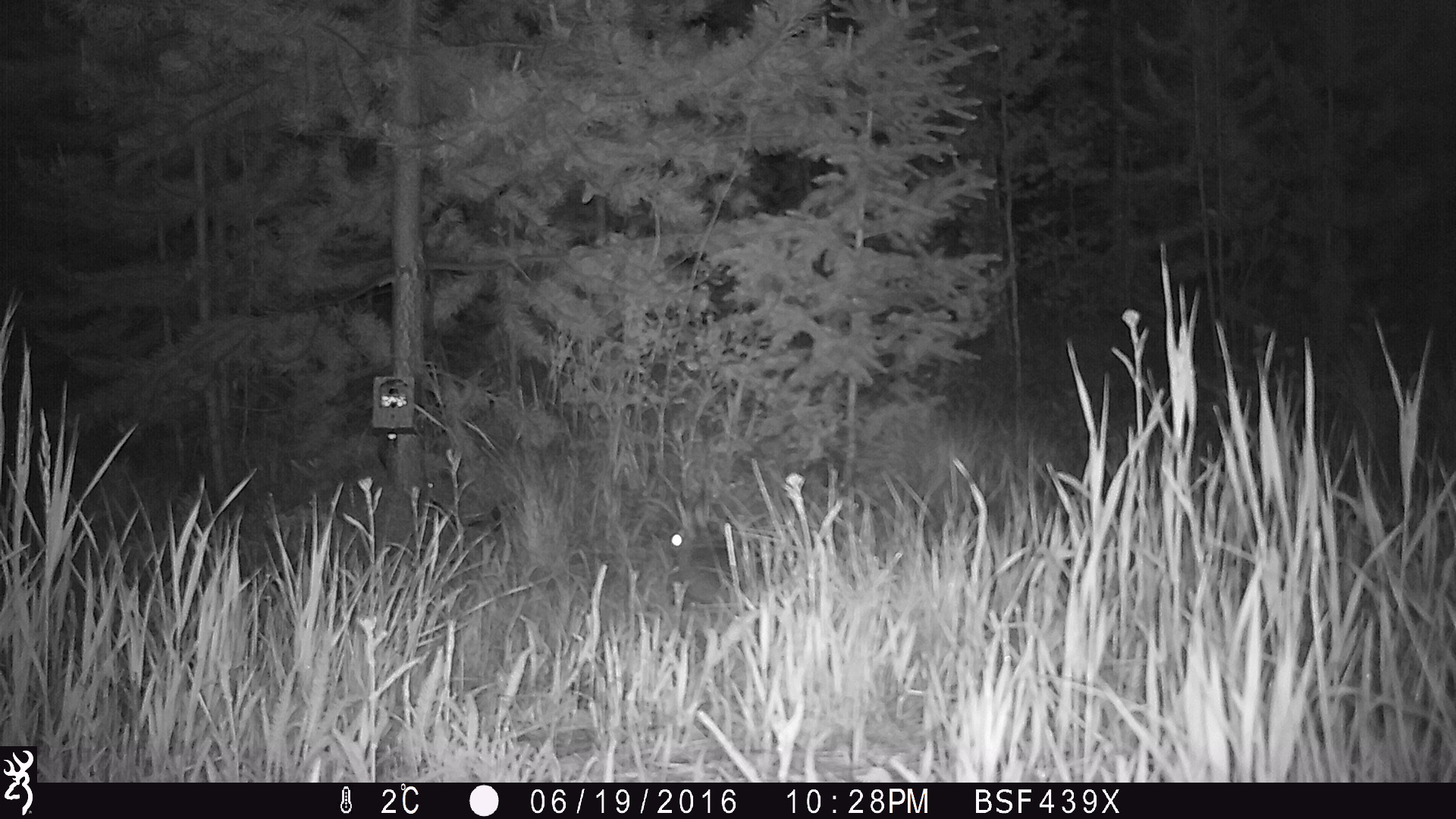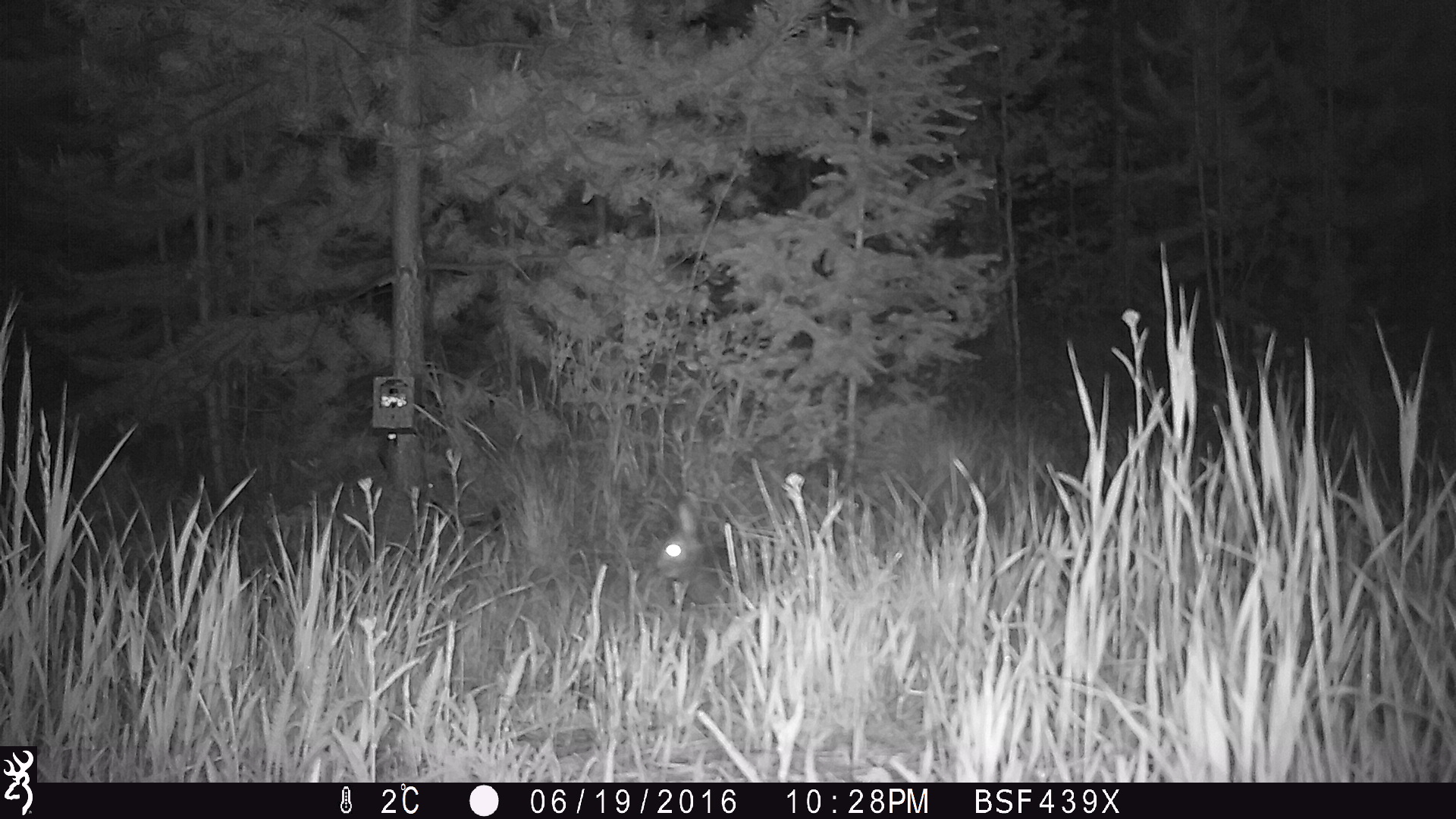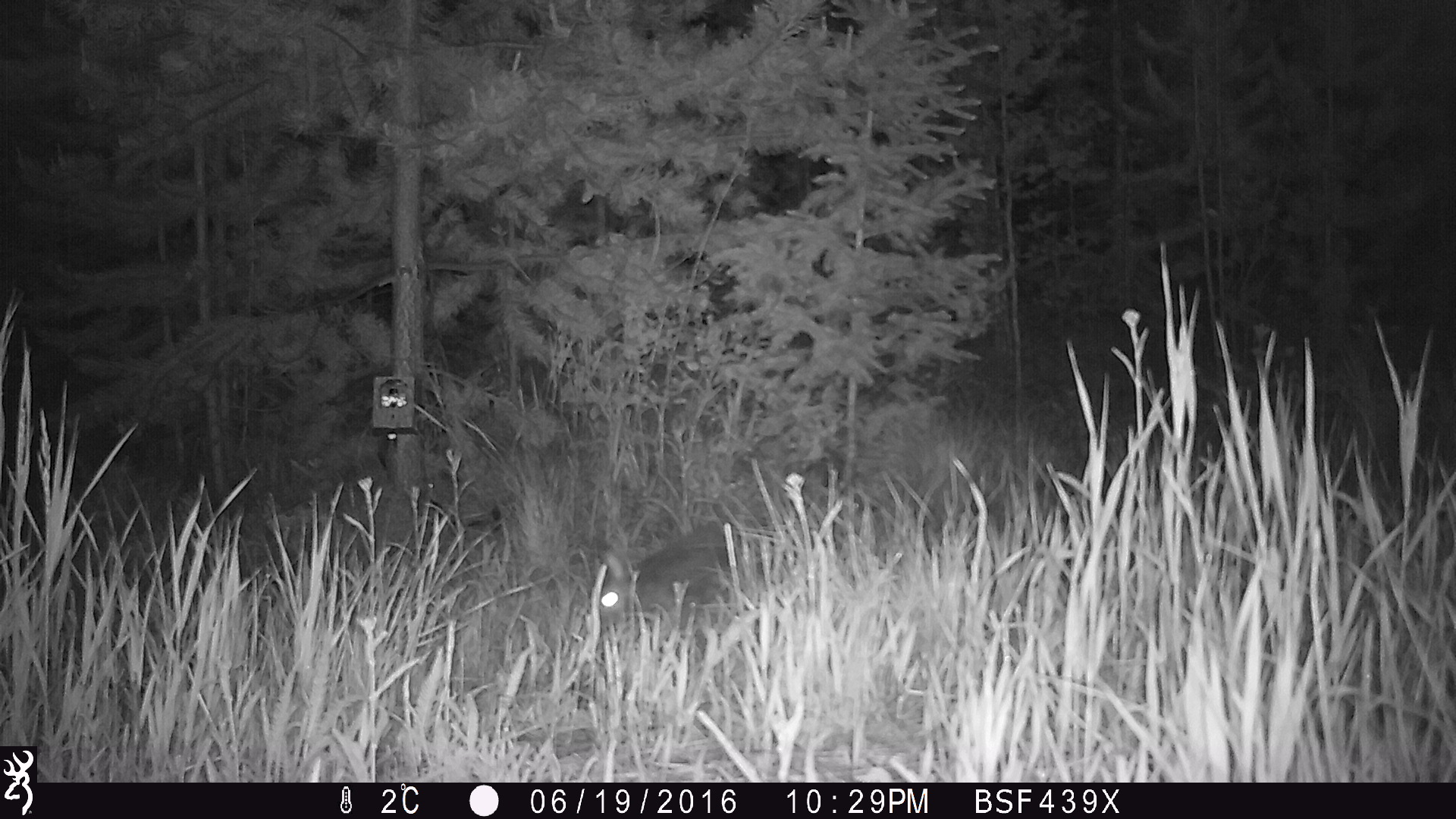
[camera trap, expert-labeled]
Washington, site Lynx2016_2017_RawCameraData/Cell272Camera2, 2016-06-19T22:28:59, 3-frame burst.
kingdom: Animalia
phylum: Chordata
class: Mammalia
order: Lagomorpha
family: Leporidae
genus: Lepus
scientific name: Lepus americanus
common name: snowshoe hare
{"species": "Lepus americanus (snowshoe hare)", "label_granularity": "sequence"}